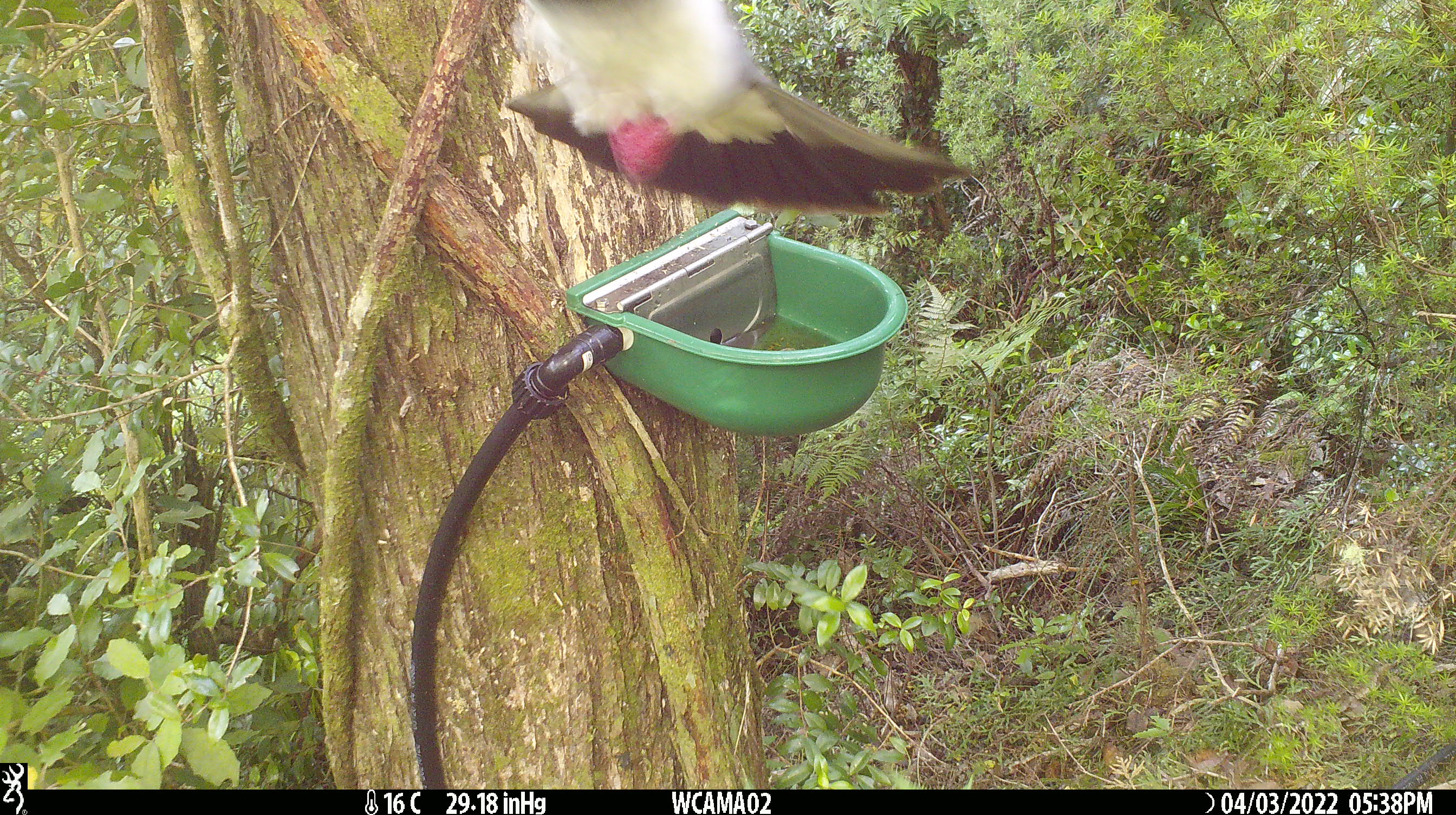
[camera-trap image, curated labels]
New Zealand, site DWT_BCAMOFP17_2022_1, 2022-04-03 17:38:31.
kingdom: Animalia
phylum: Chordata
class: Aves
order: Columbiformes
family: Columbidae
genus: Hemiphaga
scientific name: Hemiphaga novaeseelandiae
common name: new zealand pigeon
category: kereru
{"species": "kereru (new zealand pigeon) (Hemiphaga novaeseelandiae)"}